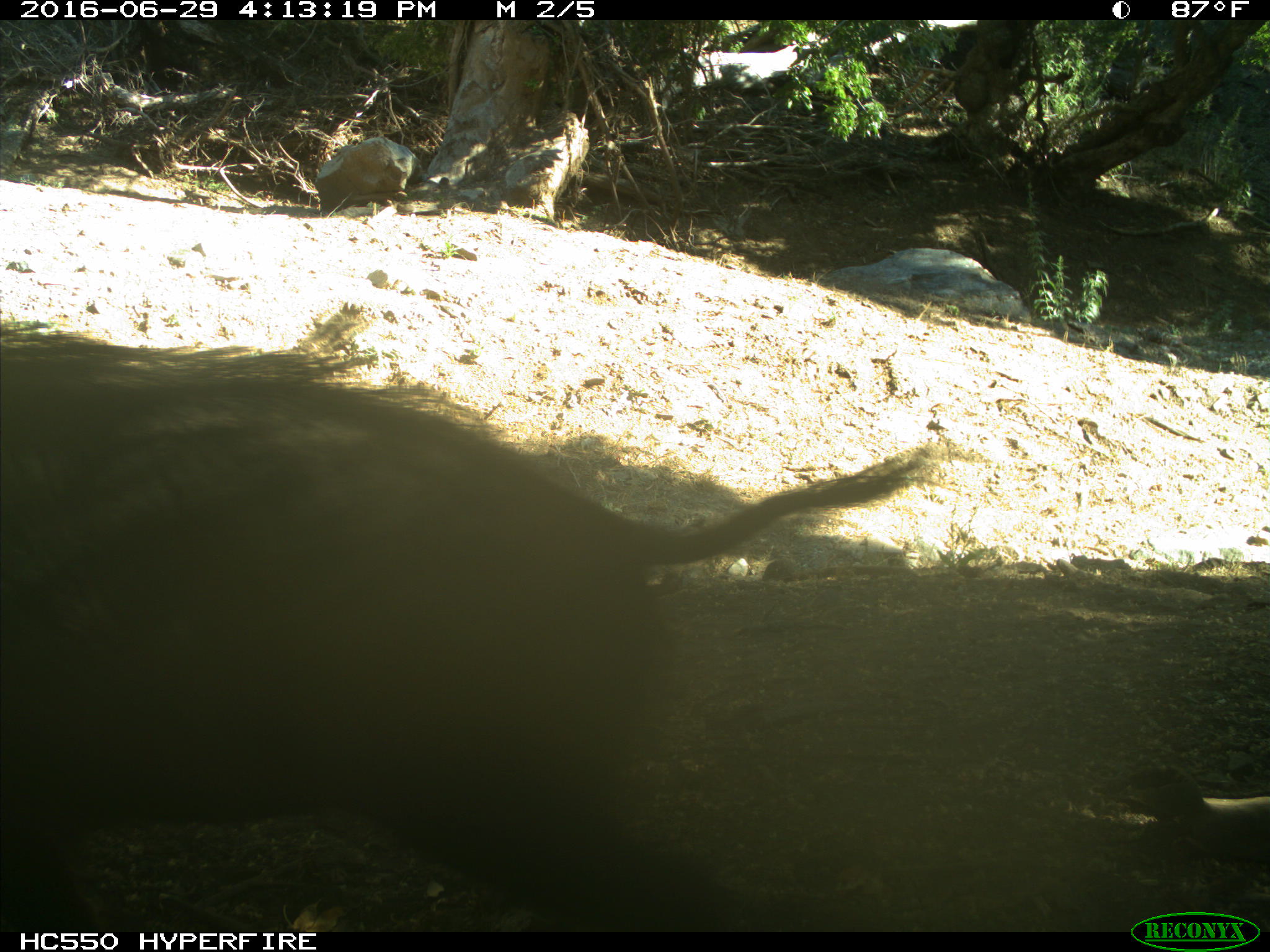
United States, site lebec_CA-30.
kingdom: Animalia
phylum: Chordata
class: Mammalia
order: Artiodactyla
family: Suidae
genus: Sus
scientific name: Sus scrofa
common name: wild boar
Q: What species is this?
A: Sus scrofa (wild boar).